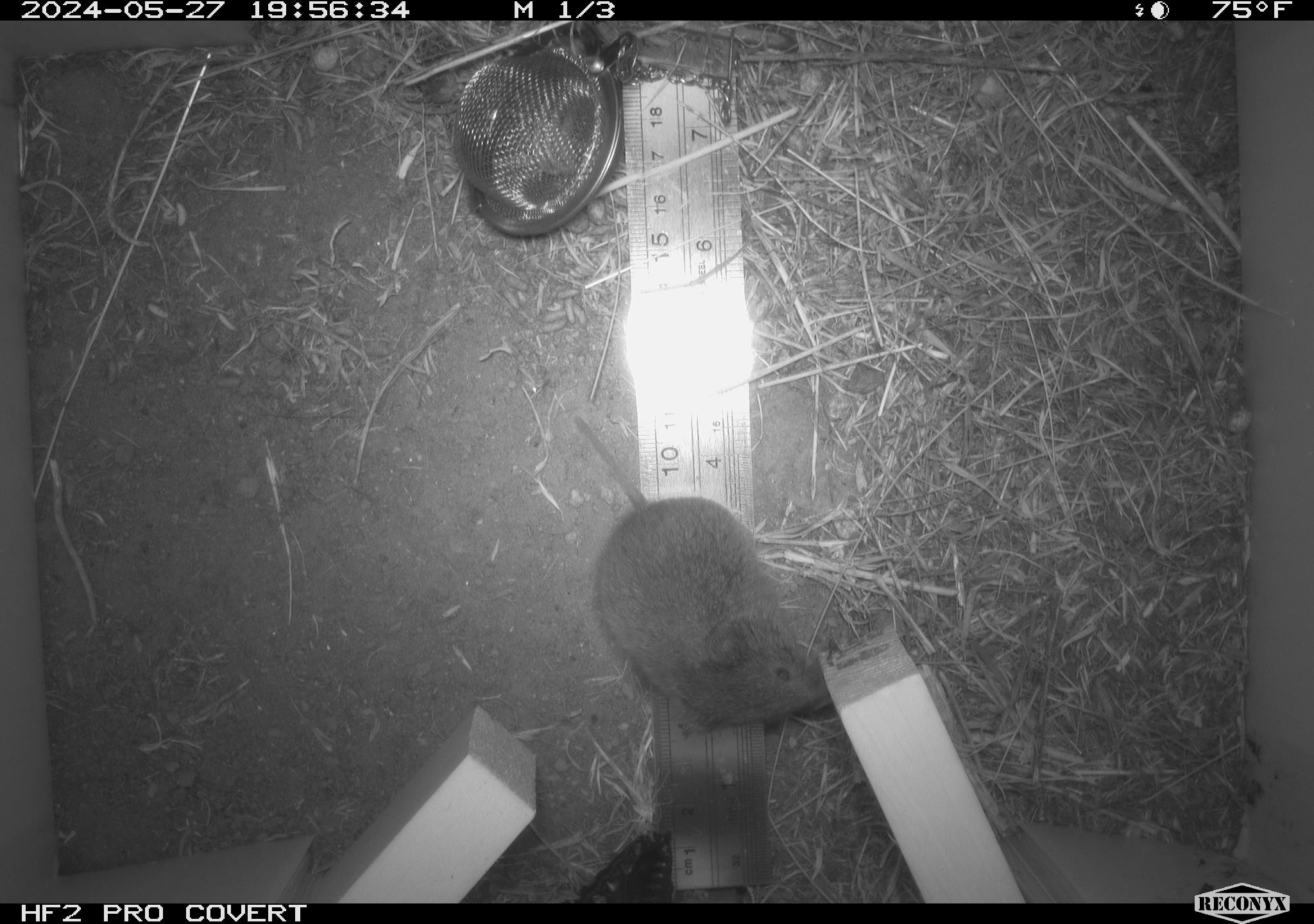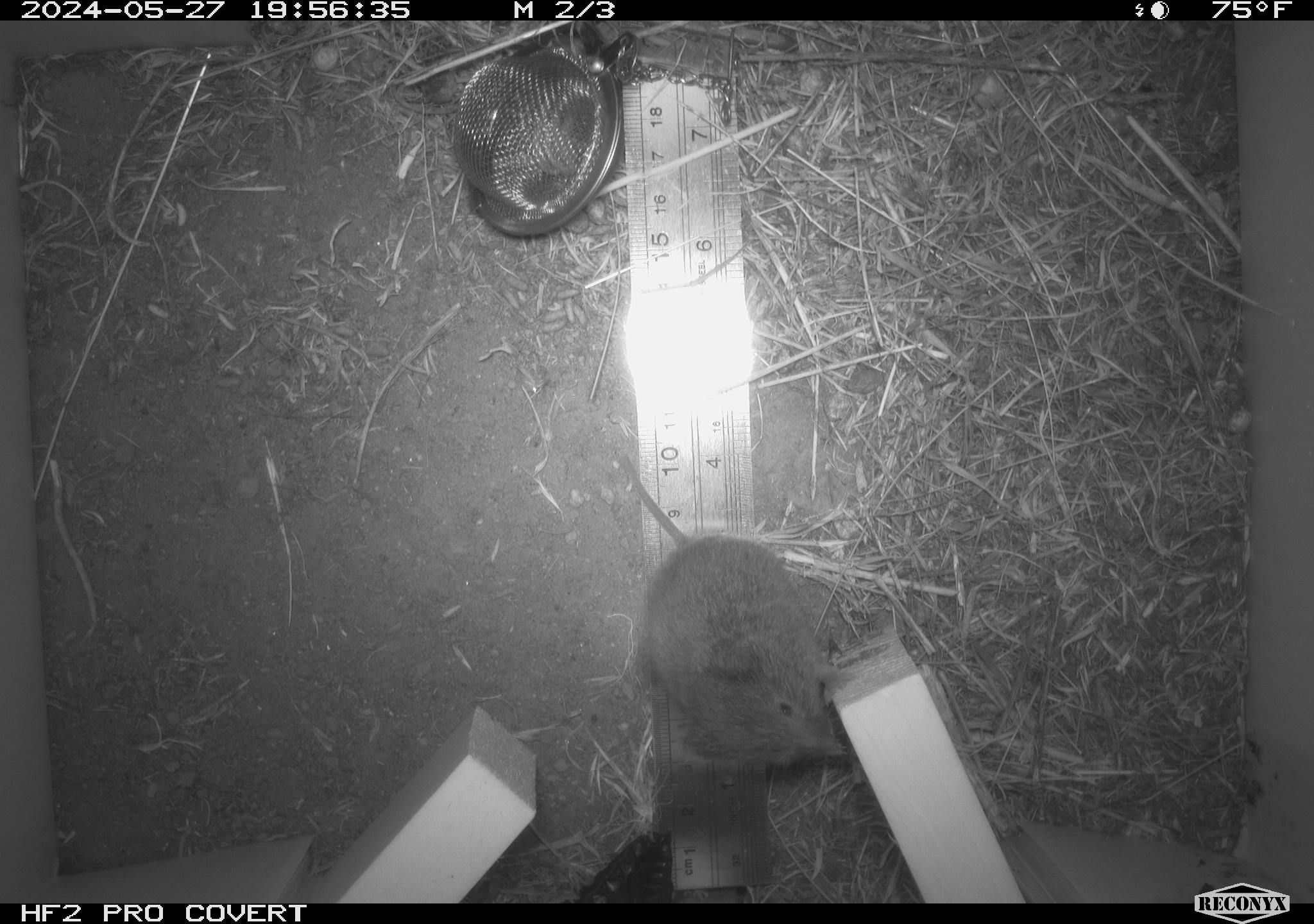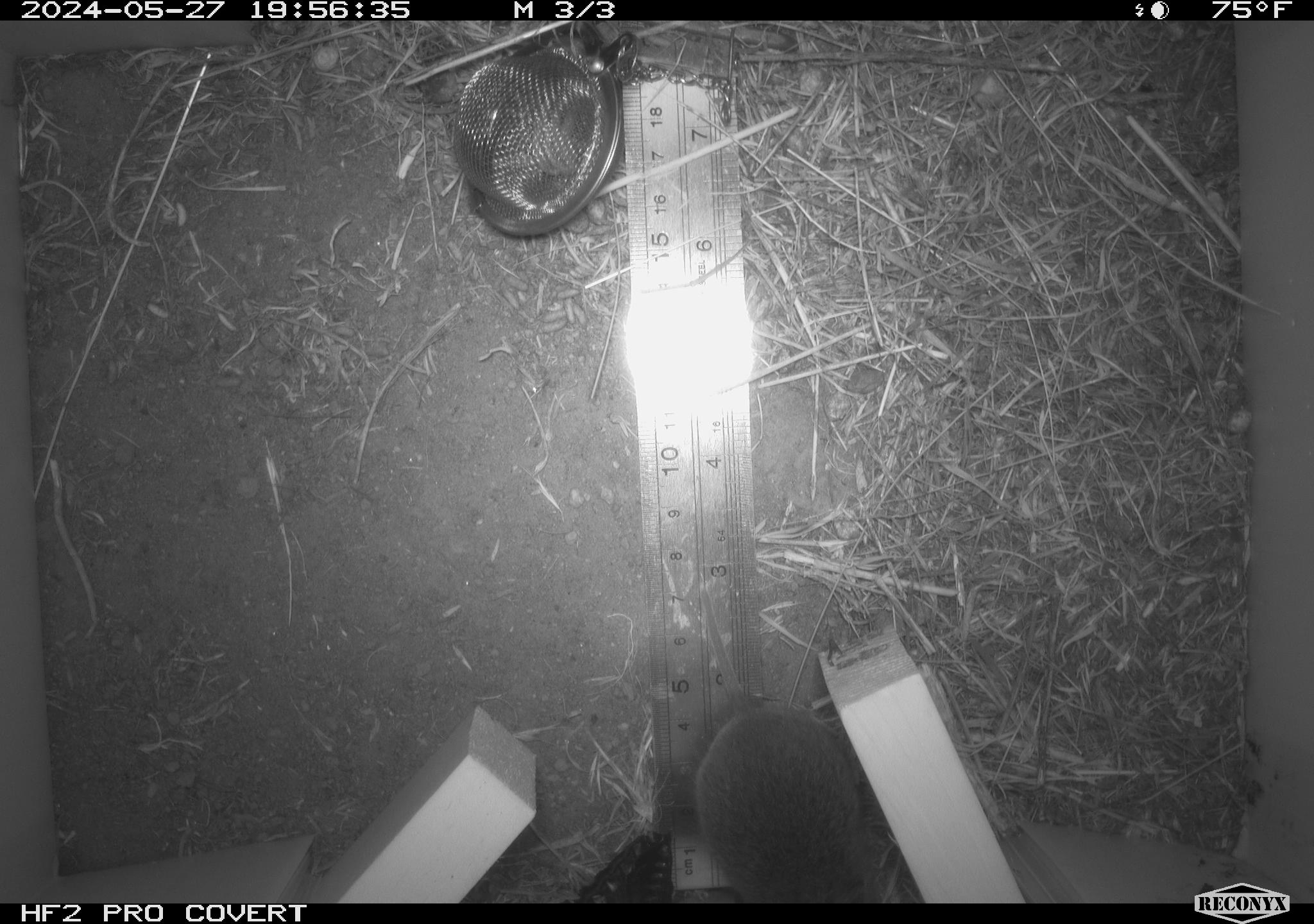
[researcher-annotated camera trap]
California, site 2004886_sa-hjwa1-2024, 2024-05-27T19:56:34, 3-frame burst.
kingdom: Animalia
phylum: Chordata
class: Mammalia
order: Rodentia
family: Cricetidae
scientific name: Cricetidae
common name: hamsters, voles, lemmings, and allies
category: cricetidae family